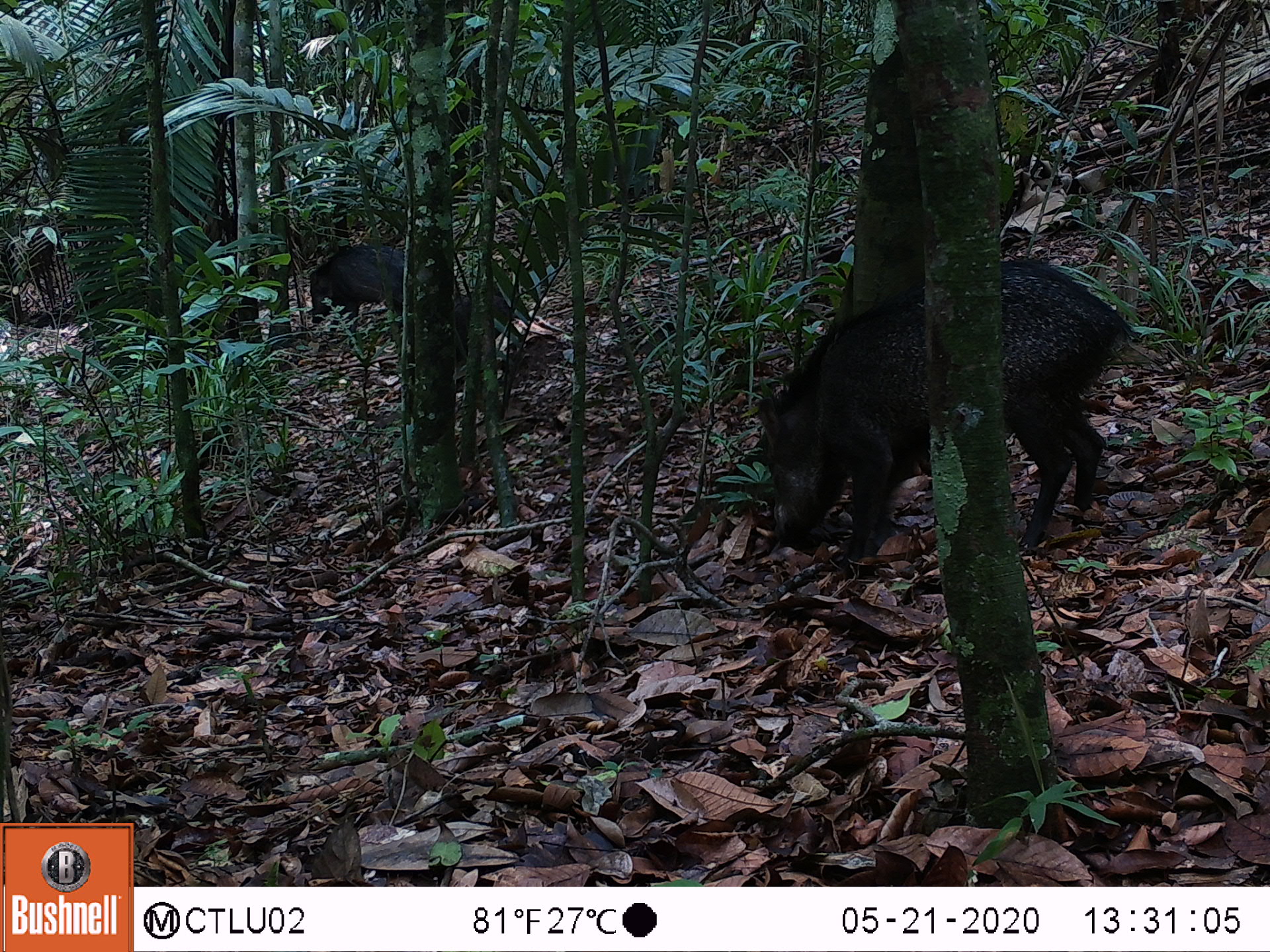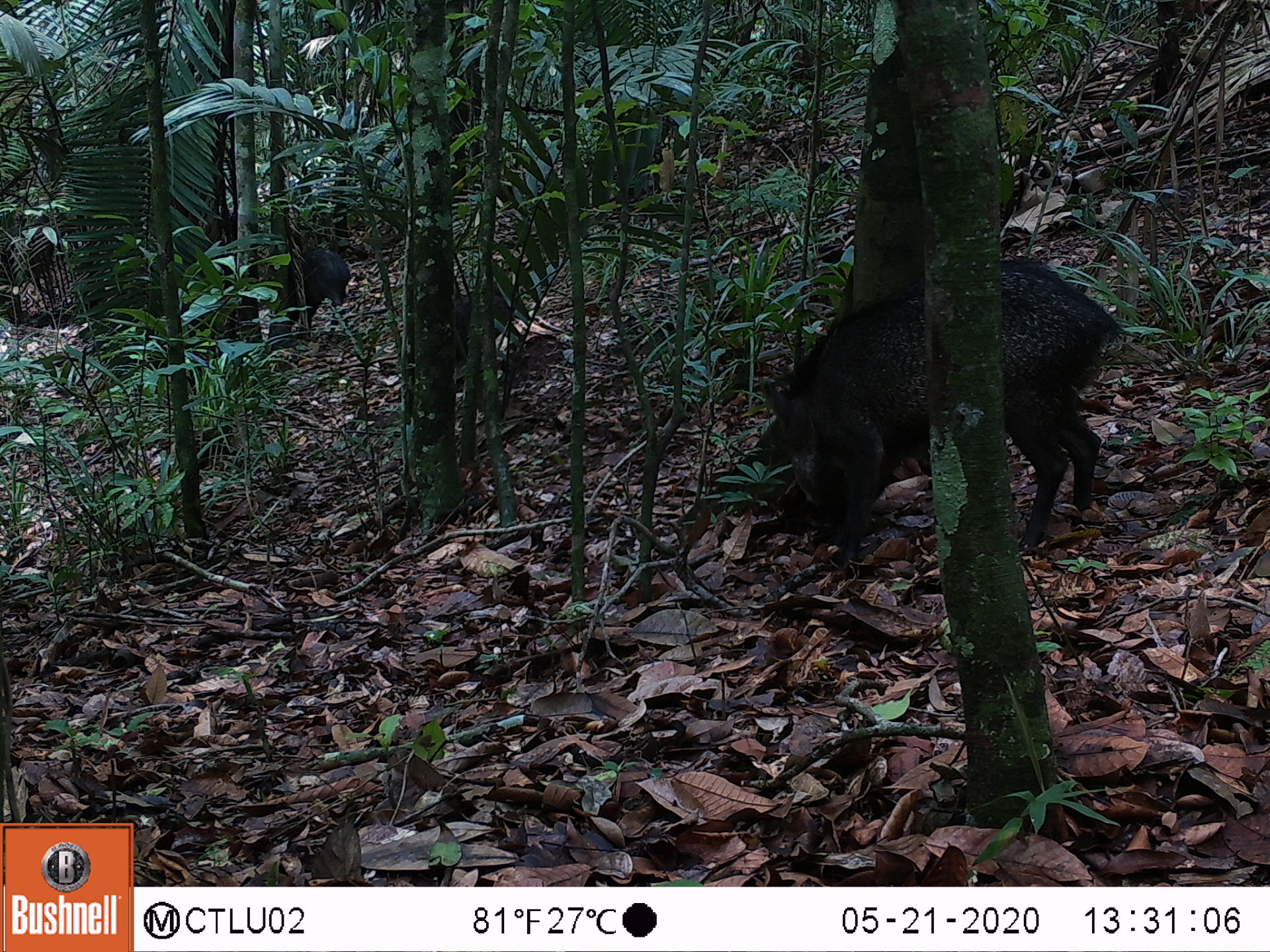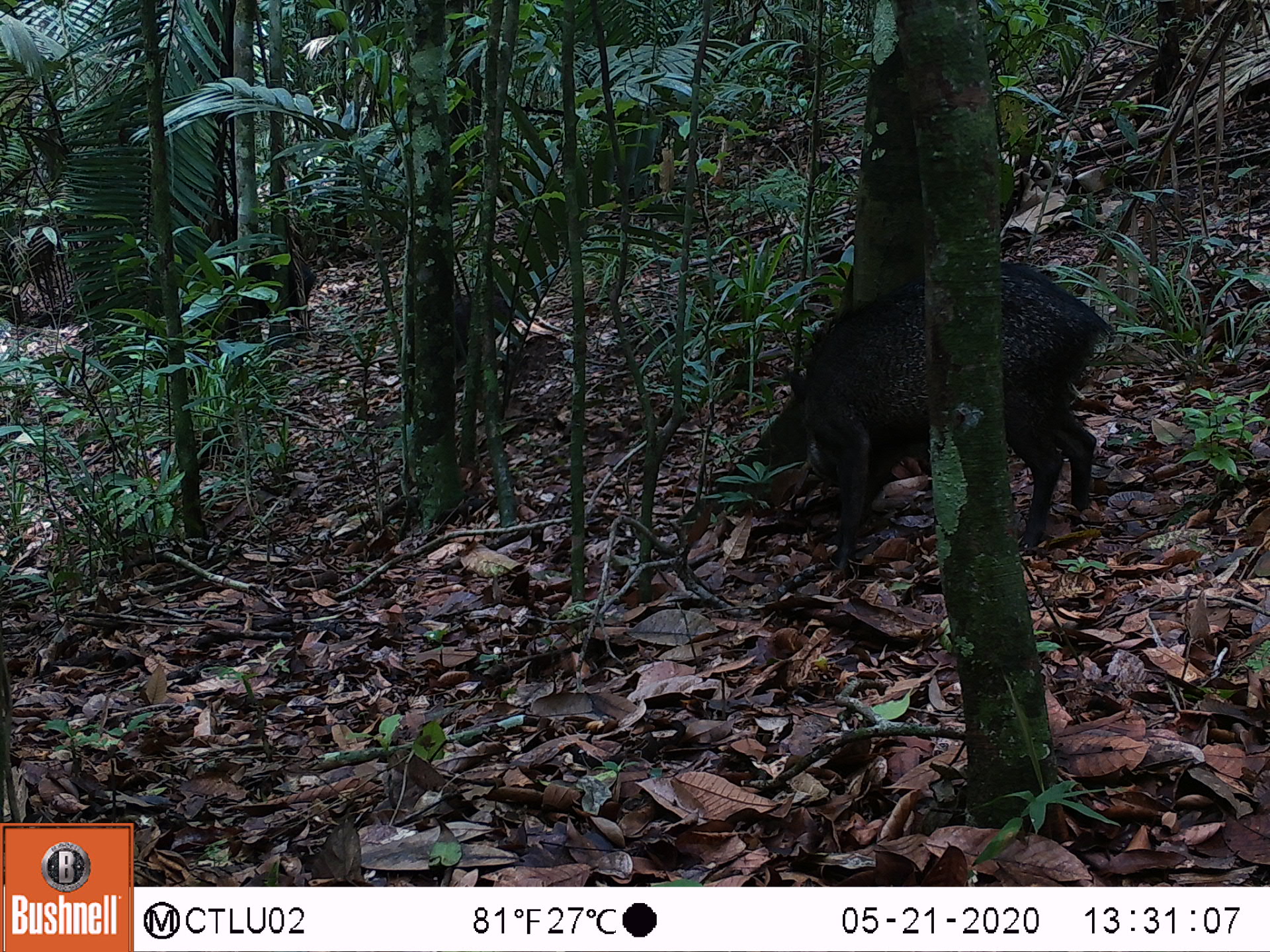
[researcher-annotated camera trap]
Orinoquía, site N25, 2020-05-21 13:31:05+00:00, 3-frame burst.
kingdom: Animalia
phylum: Chordata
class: Mammalia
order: Artiodactyla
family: Tayassuidae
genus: Pecari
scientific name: Pecari tajacu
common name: collared peccary